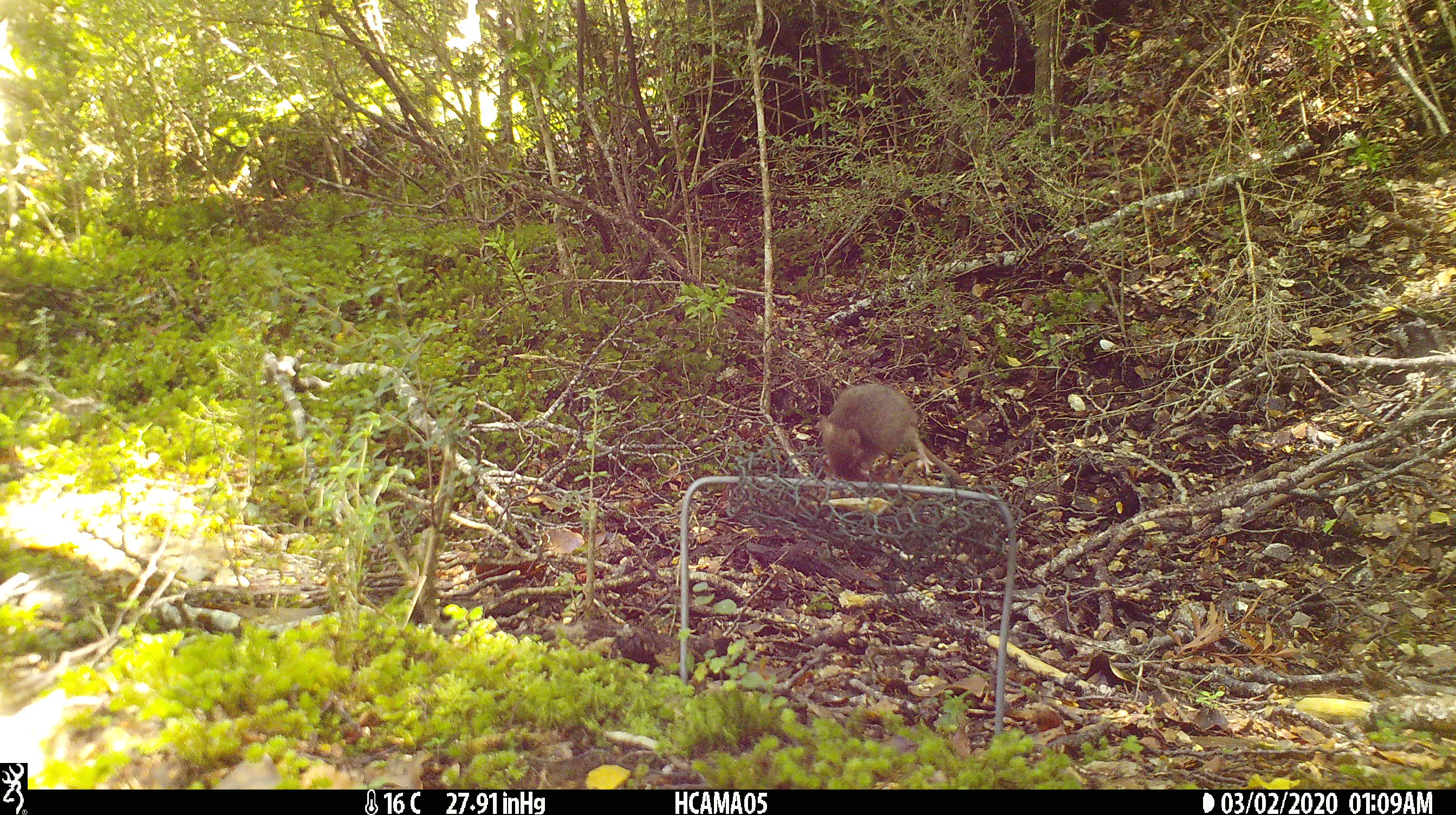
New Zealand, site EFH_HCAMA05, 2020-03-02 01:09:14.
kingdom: Animalia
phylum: Chordata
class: Mammalia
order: Rodentia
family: Muridae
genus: Mus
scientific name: Mus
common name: mouse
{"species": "mouse (Mus)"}